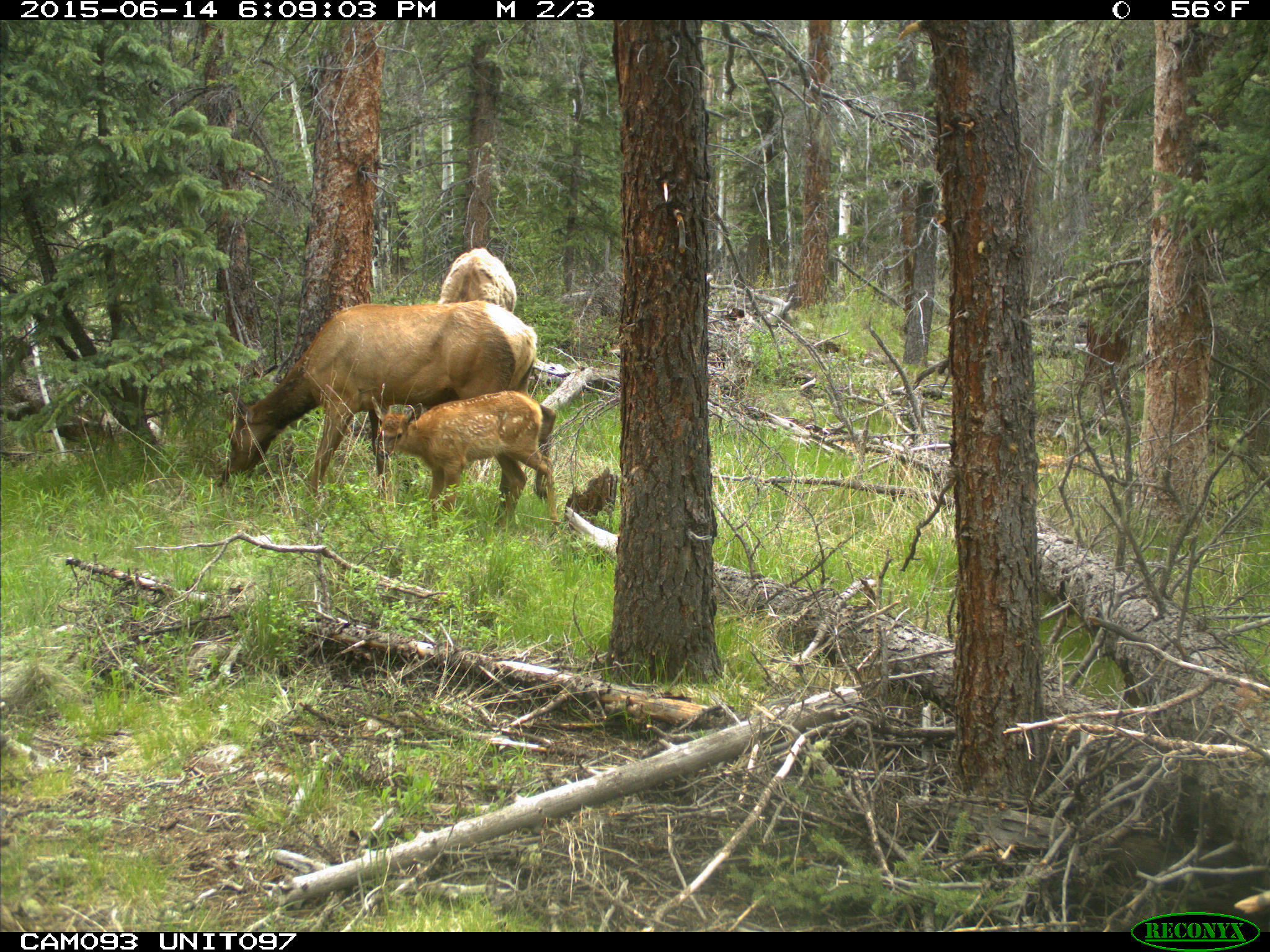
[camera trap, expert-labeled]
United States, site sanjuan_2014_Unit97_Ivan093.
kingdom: Animalia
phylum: Chordata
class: Mammalia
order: Artiodactyla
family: Cervidae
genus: Cervus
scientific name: Cervus elaphus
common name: red deer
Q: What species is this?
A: Cervus elaphus (red deer).